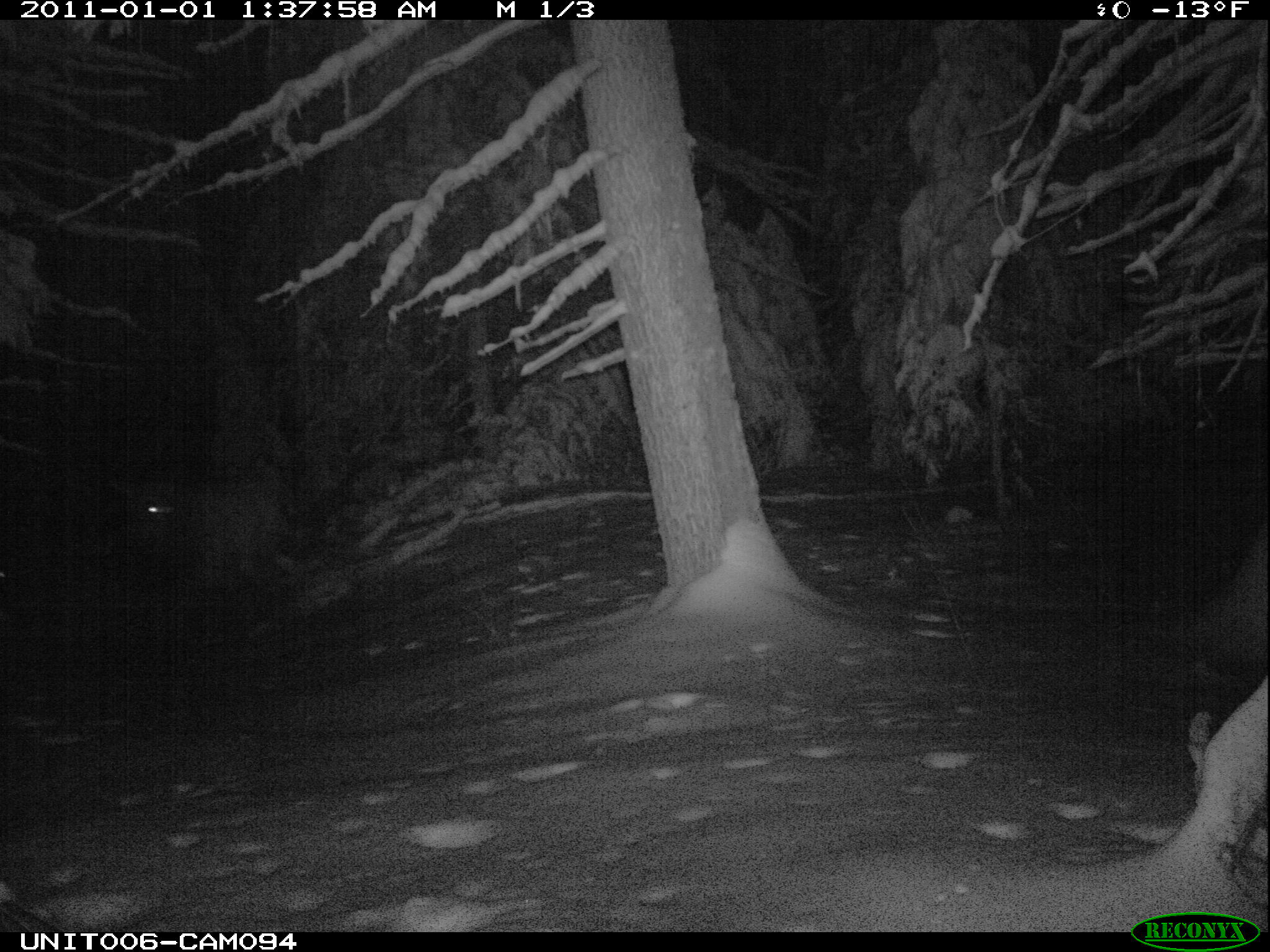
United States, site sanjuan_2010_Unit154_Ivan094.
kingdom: Animalia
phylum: Chordata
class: Mammalia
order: Artiodactyla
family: Cervidae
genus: Cervus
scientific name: Cervus elaphus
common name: red deer